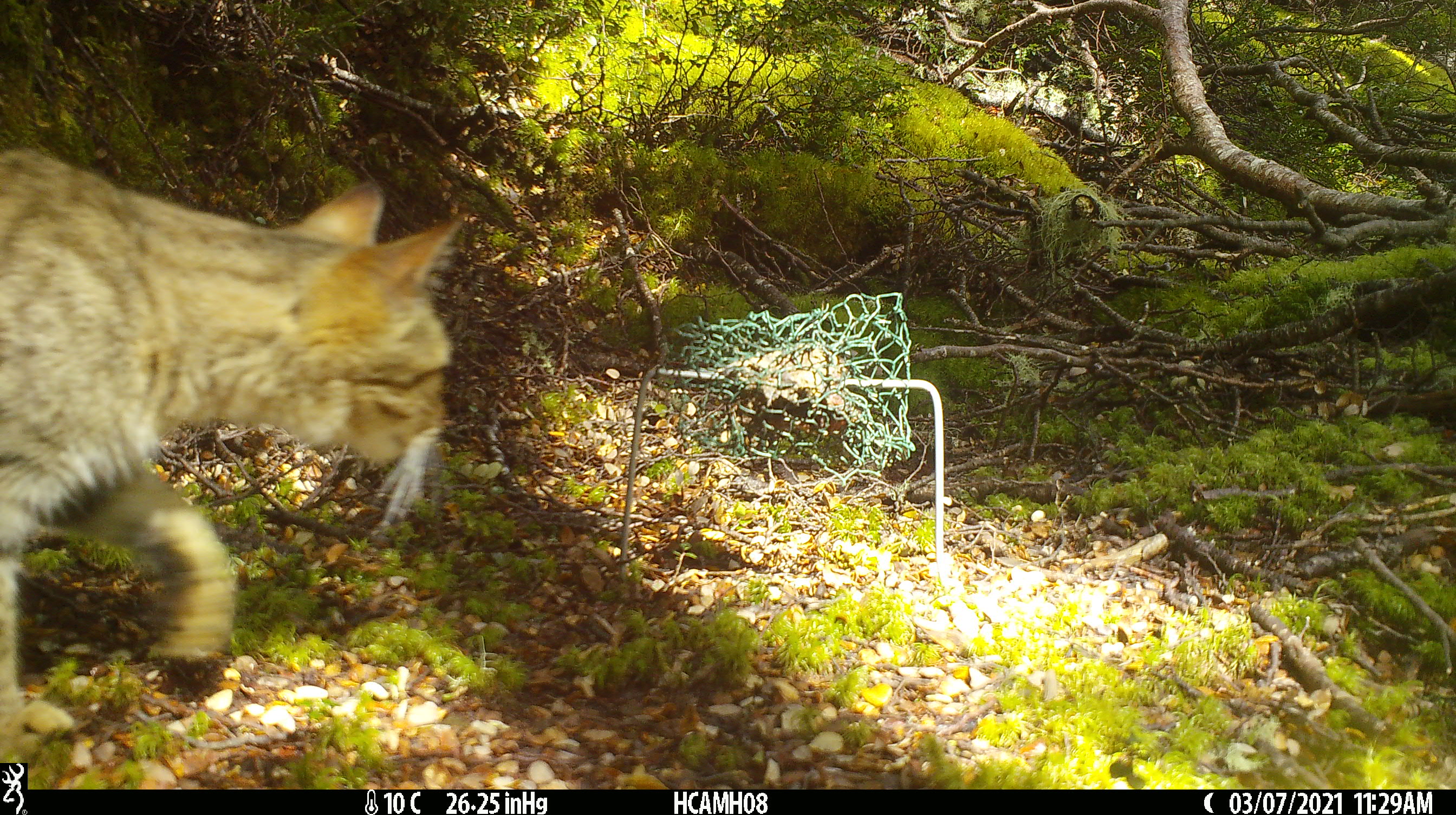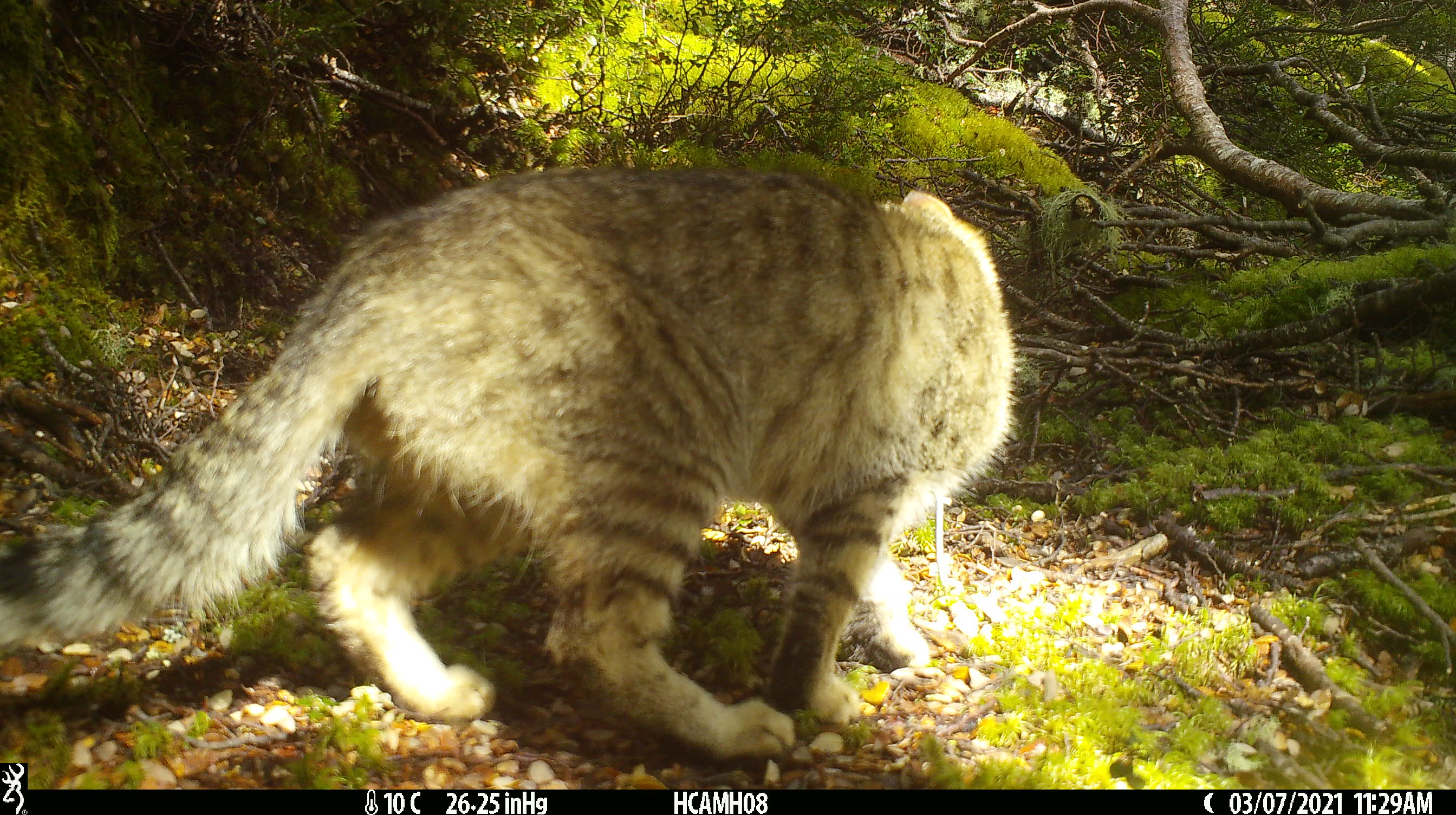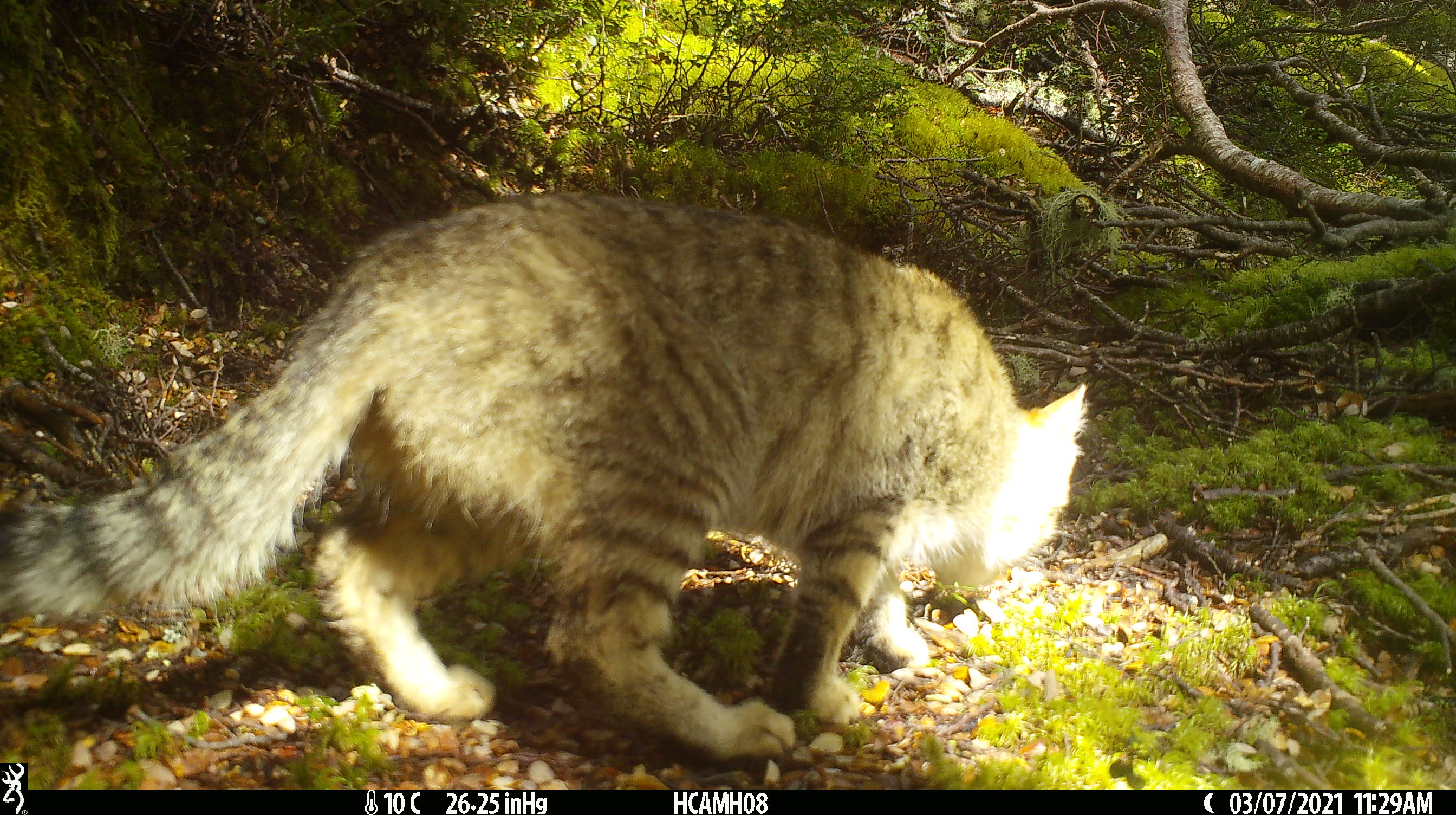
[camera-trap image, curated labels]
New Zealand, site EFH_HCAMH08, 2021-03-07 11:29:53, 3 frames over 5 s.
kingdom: Animalia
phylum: Chordata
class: Mammalia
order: Carnivora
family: Felidae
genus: Felis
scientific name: Felis catus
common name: domestic cat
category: cat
Cat (domestic cat) (Felis catus).